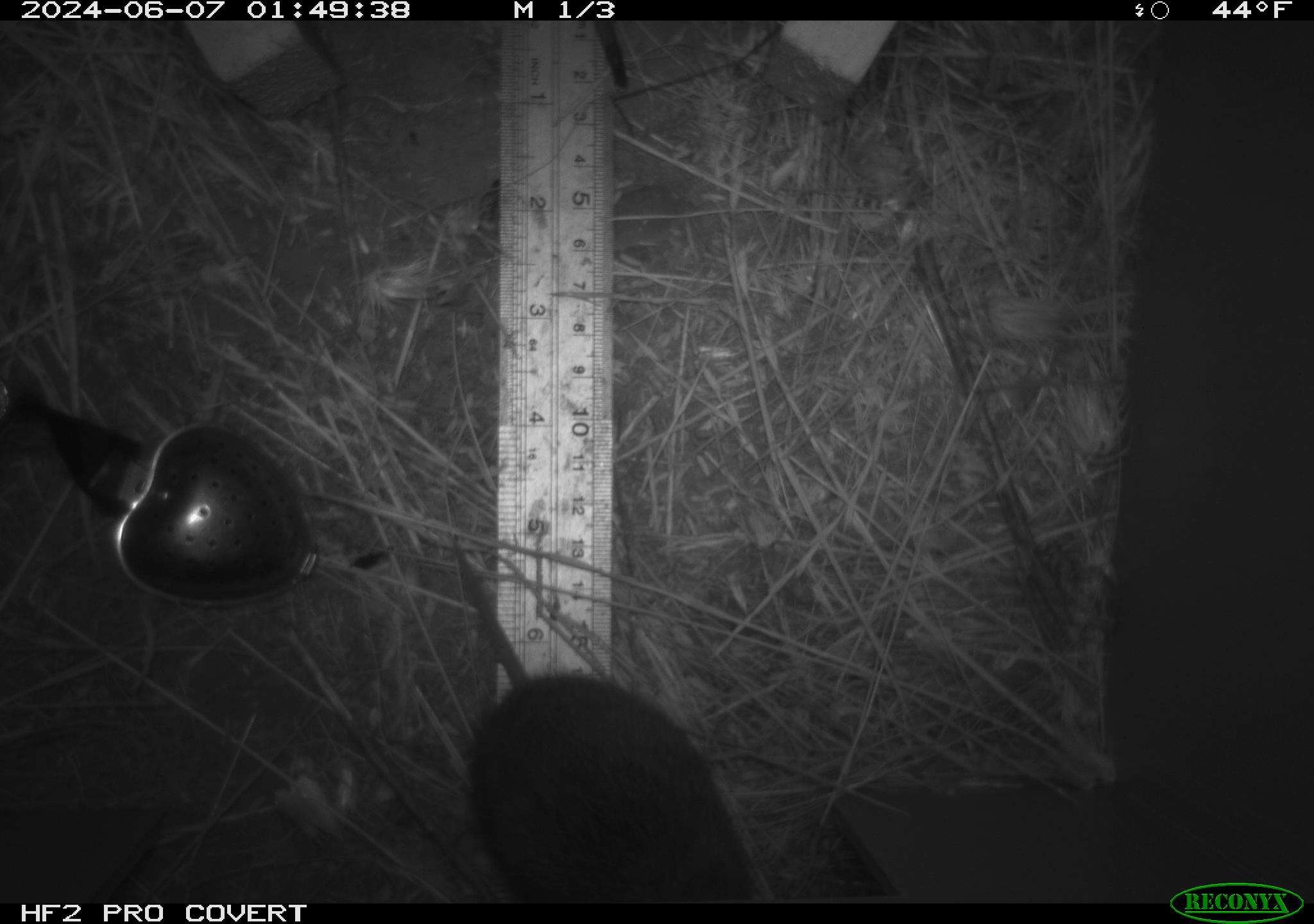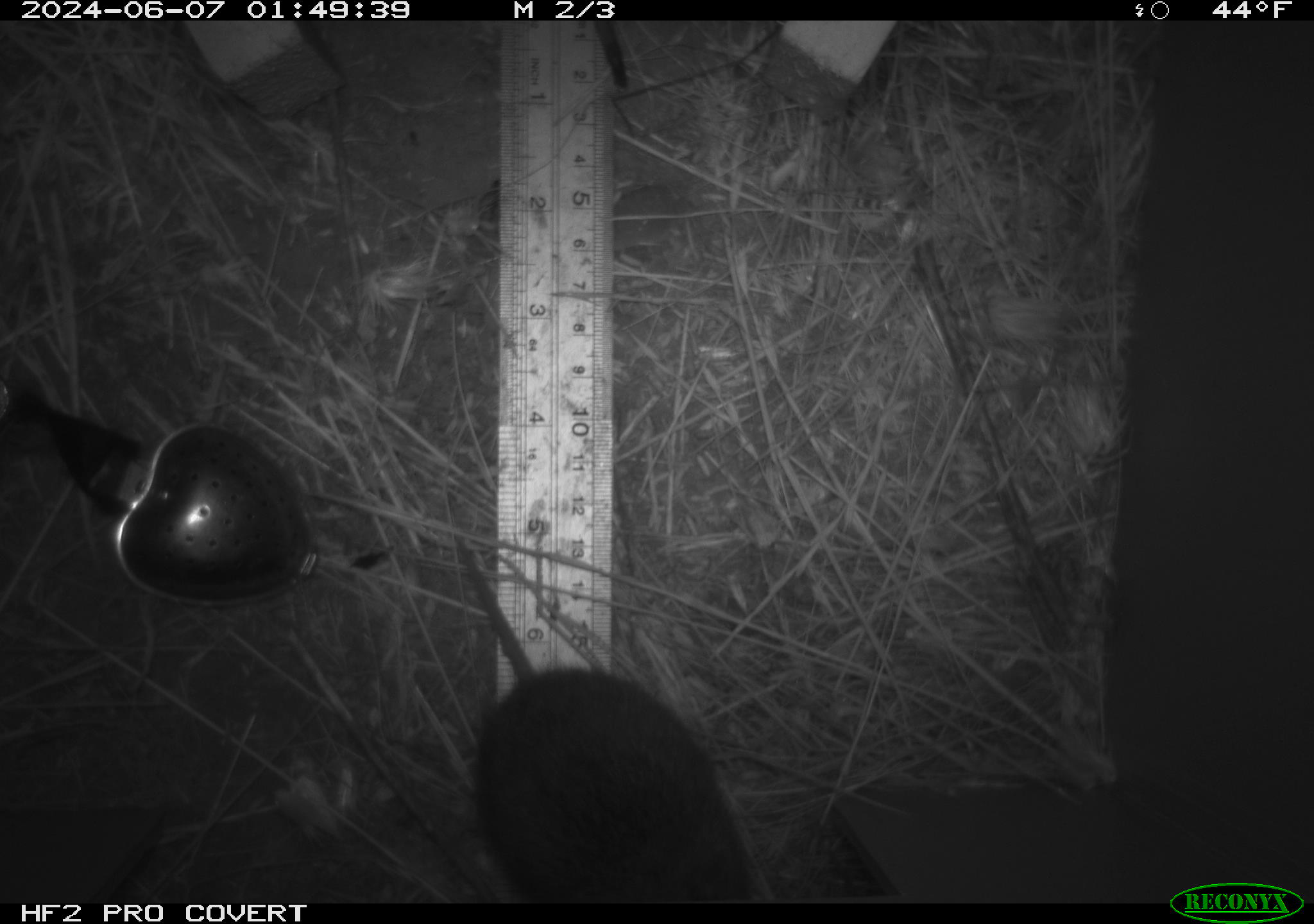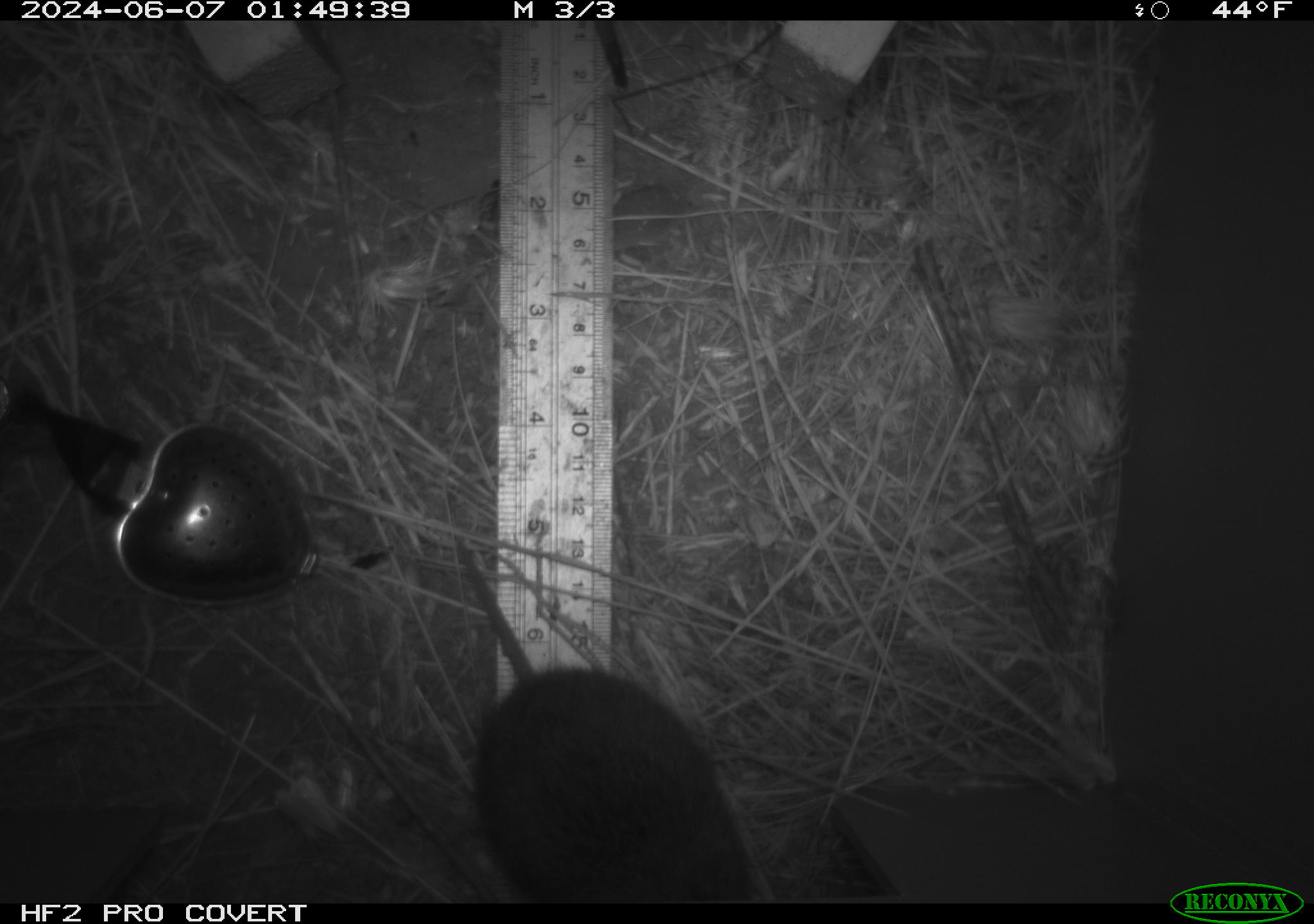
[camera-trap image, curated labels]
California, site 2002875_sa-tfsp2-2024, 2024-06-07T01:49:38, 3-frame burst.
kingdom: Animalia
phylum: Chordata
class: Mammalia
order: Rodentia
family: Cricetidae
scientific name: Arvicolinae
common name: voles, lemmings, and muskrats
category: arvicolinae subfamily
Arvicolinae subfamily (voles, lemmings, and muskrats) (Arvicolinae).